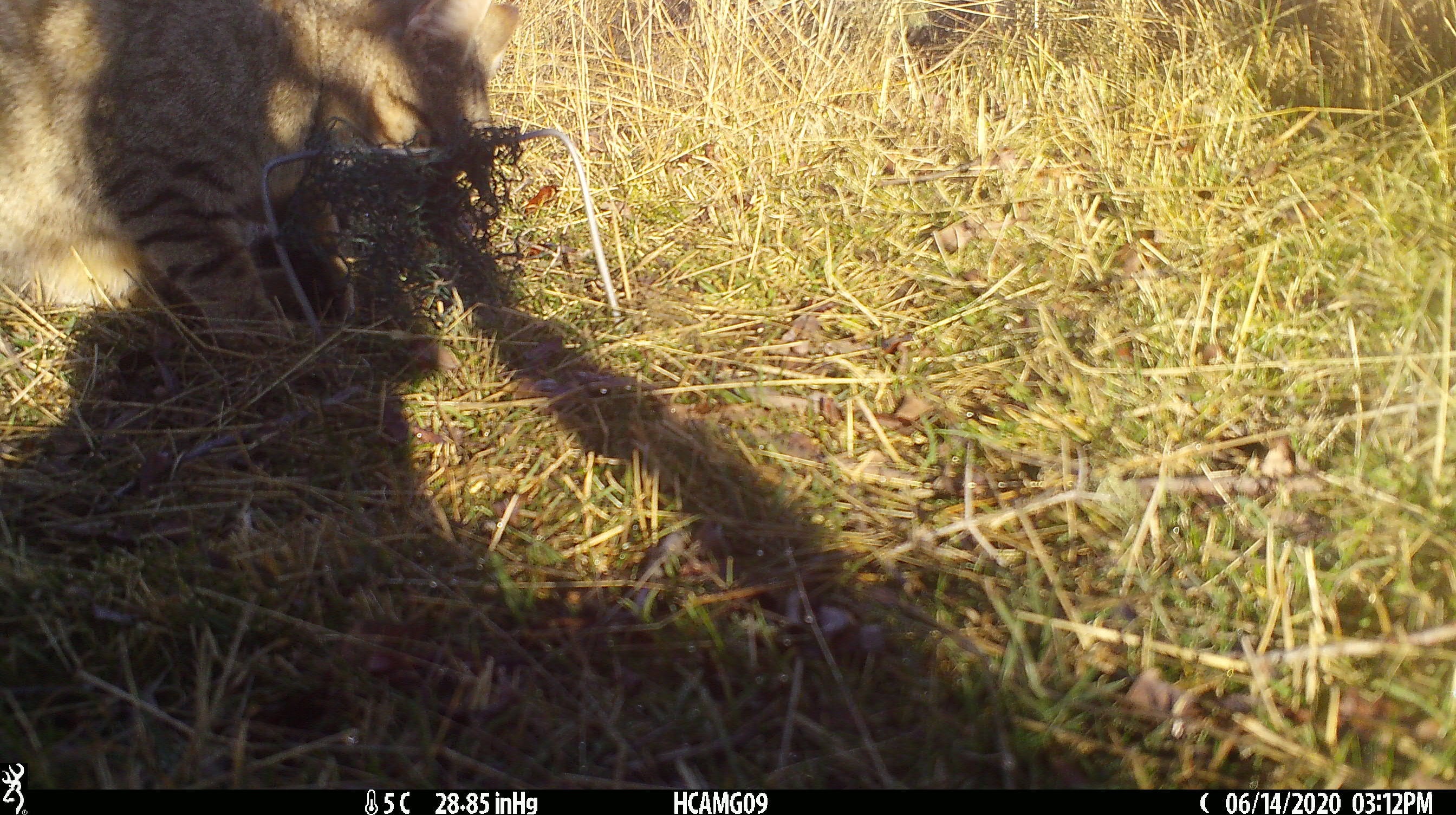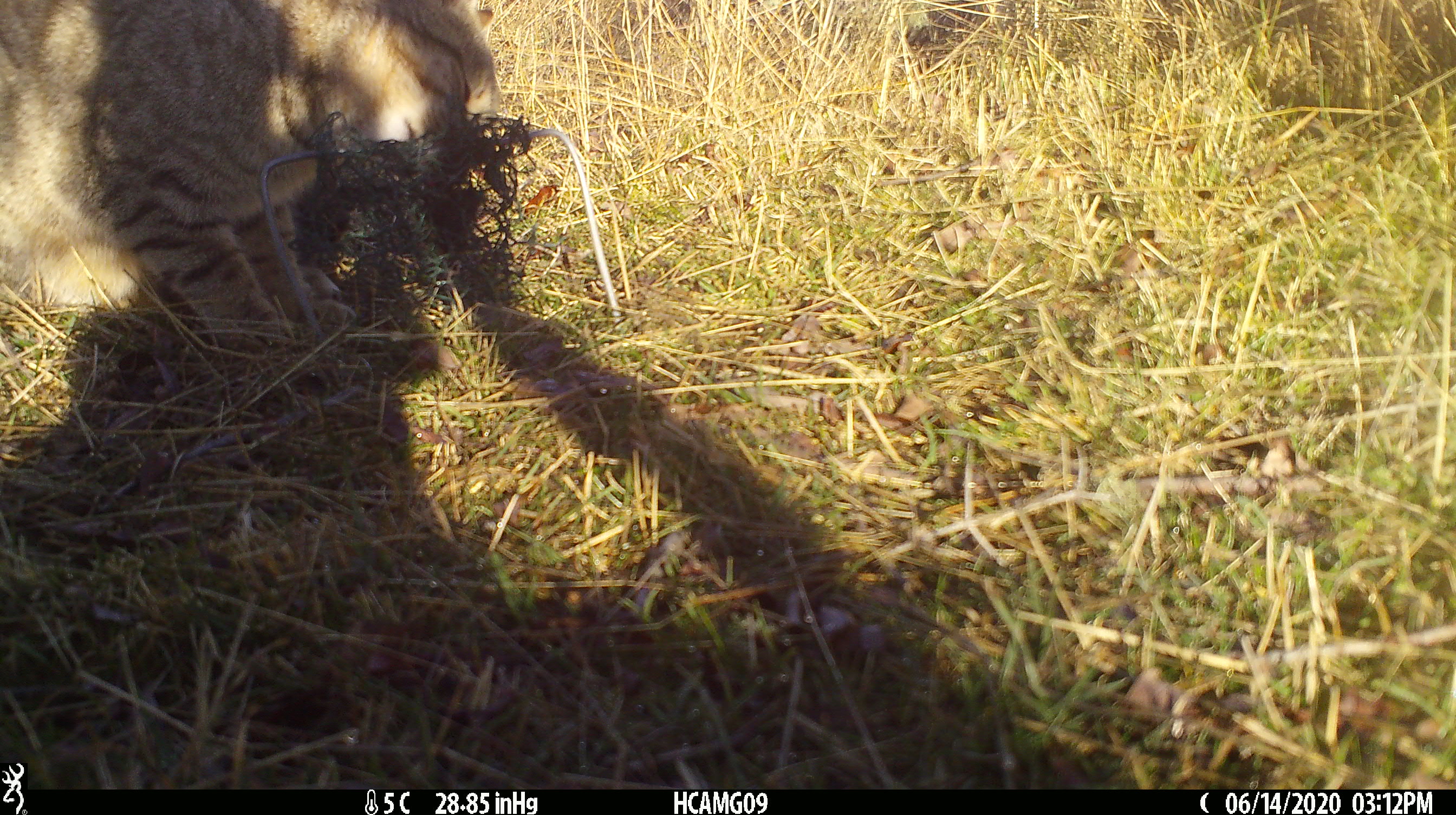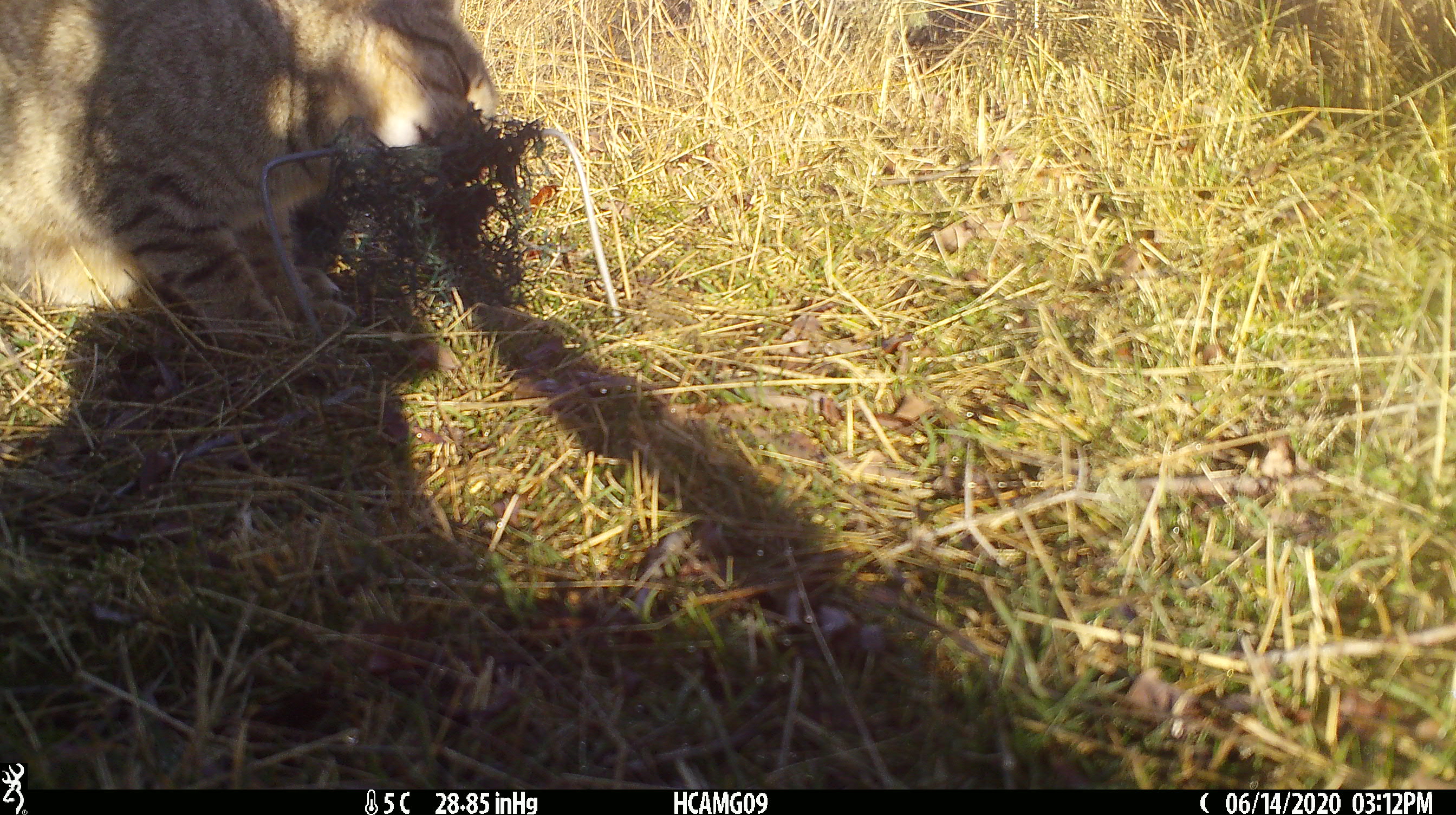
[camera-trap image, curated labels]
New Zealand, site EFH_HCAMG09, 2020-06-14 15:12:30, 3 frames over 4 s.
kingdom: Animalia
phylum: Chordata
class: Mammalia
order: Carnivora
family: Felidae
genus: Felis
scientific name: Felis catus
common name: domestic cat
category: cat